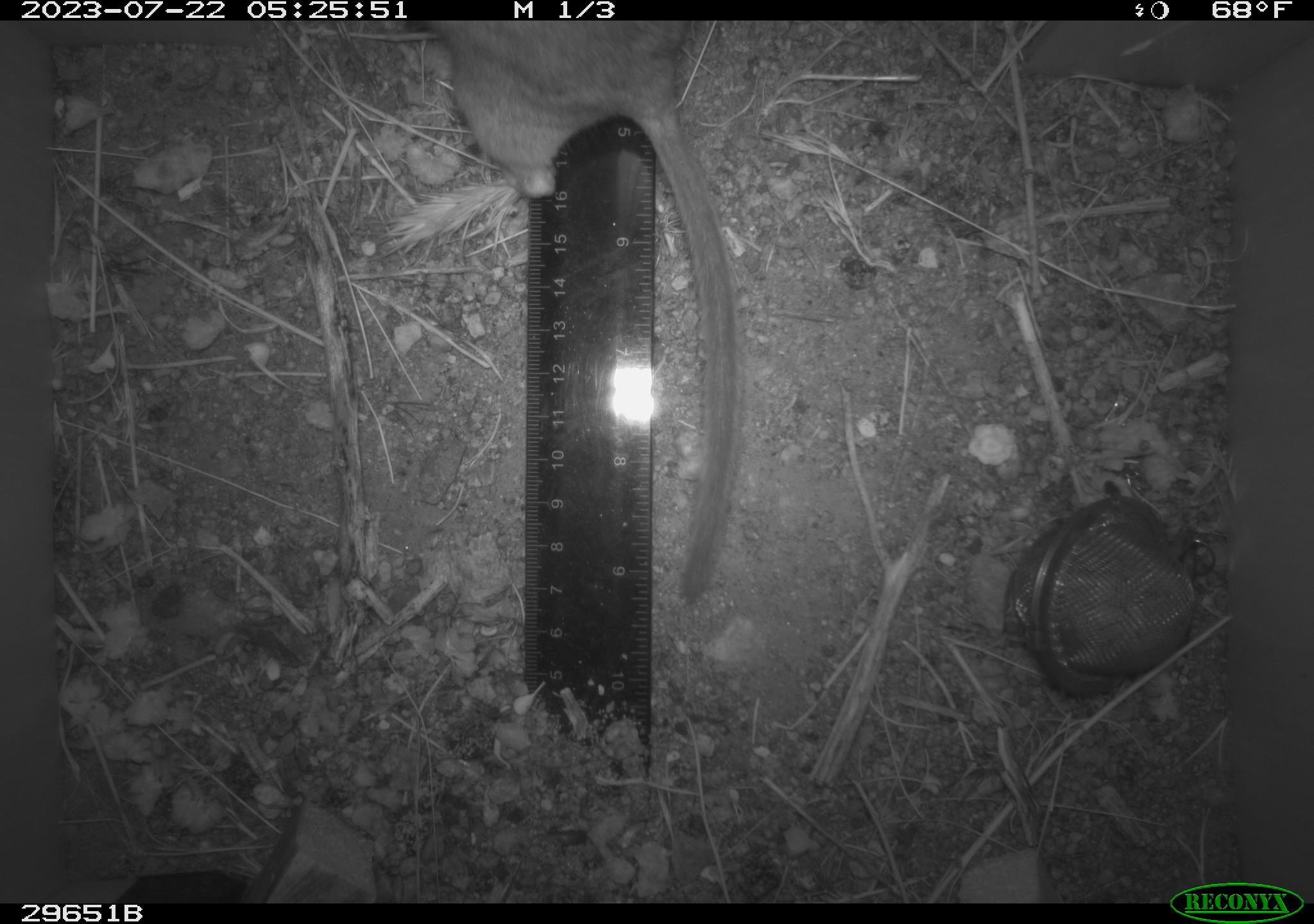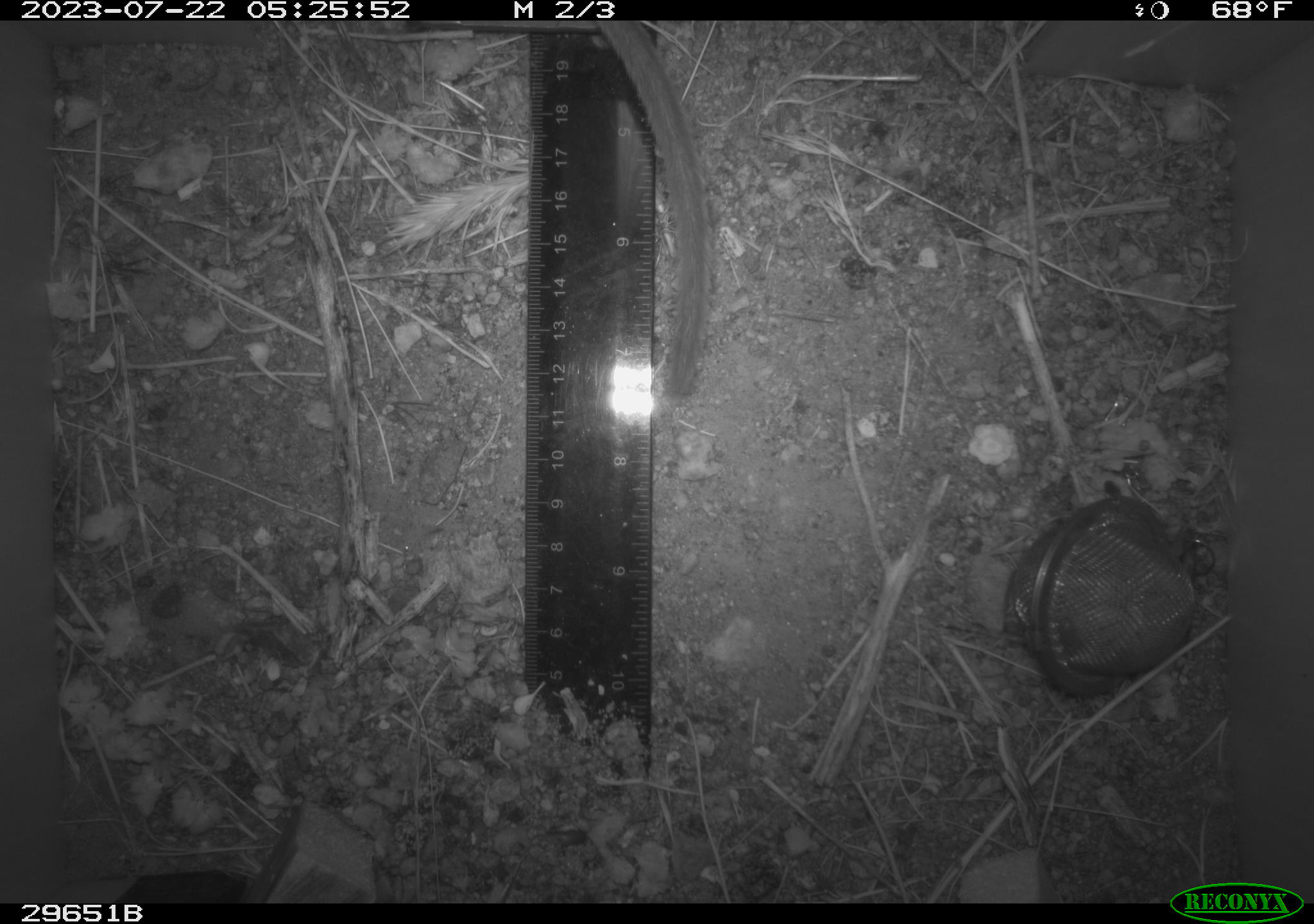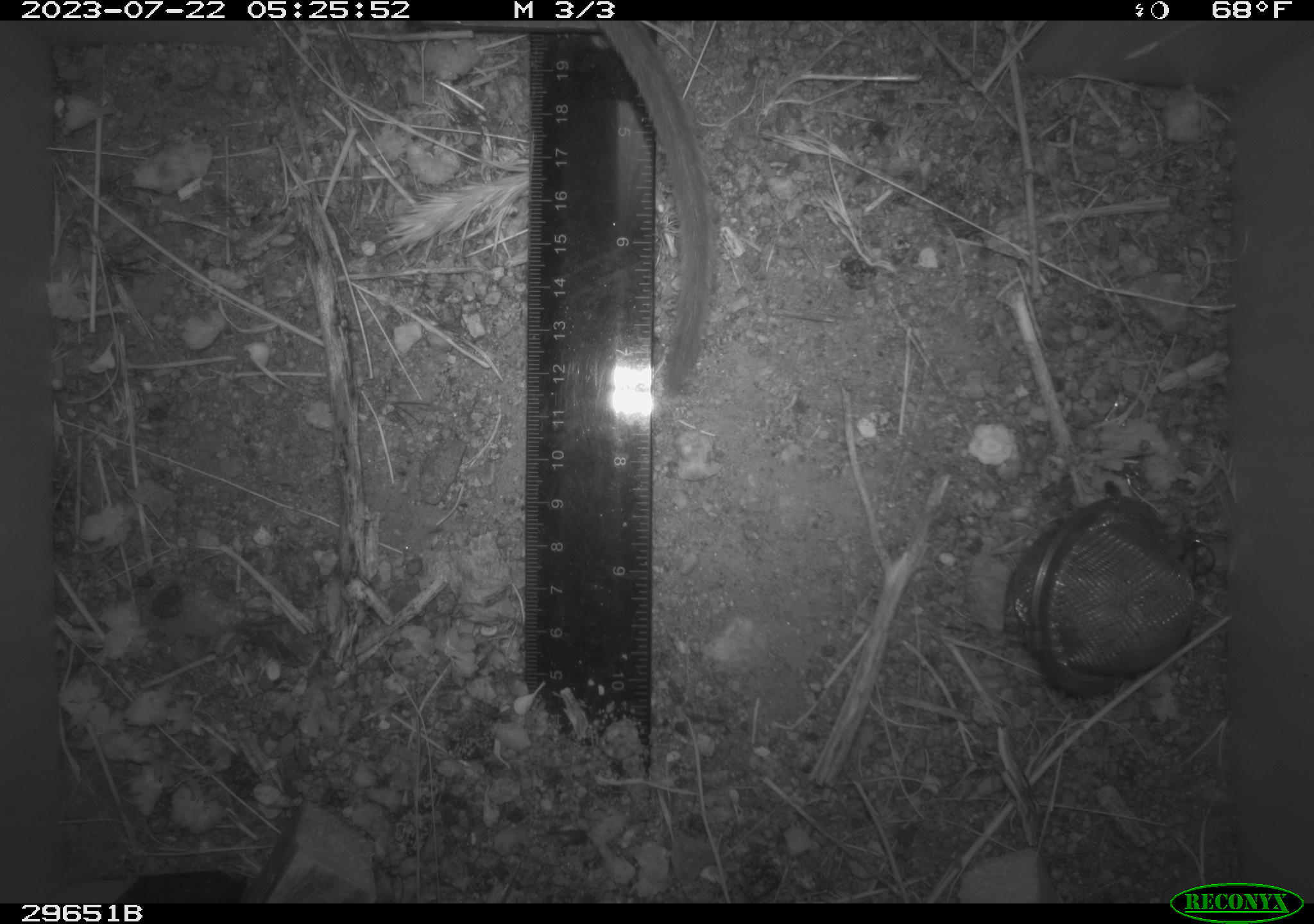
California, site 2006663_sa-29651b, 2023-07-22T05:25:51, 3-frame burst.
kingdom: Animalia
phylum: Chordata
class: Mammalia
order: Rodentia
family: Cricetidae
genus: Neotoma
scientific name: Neotoma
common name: pack rat or woodrat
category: neotoma species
Neotoma species (pack rat or woodrat) (Neotoma).